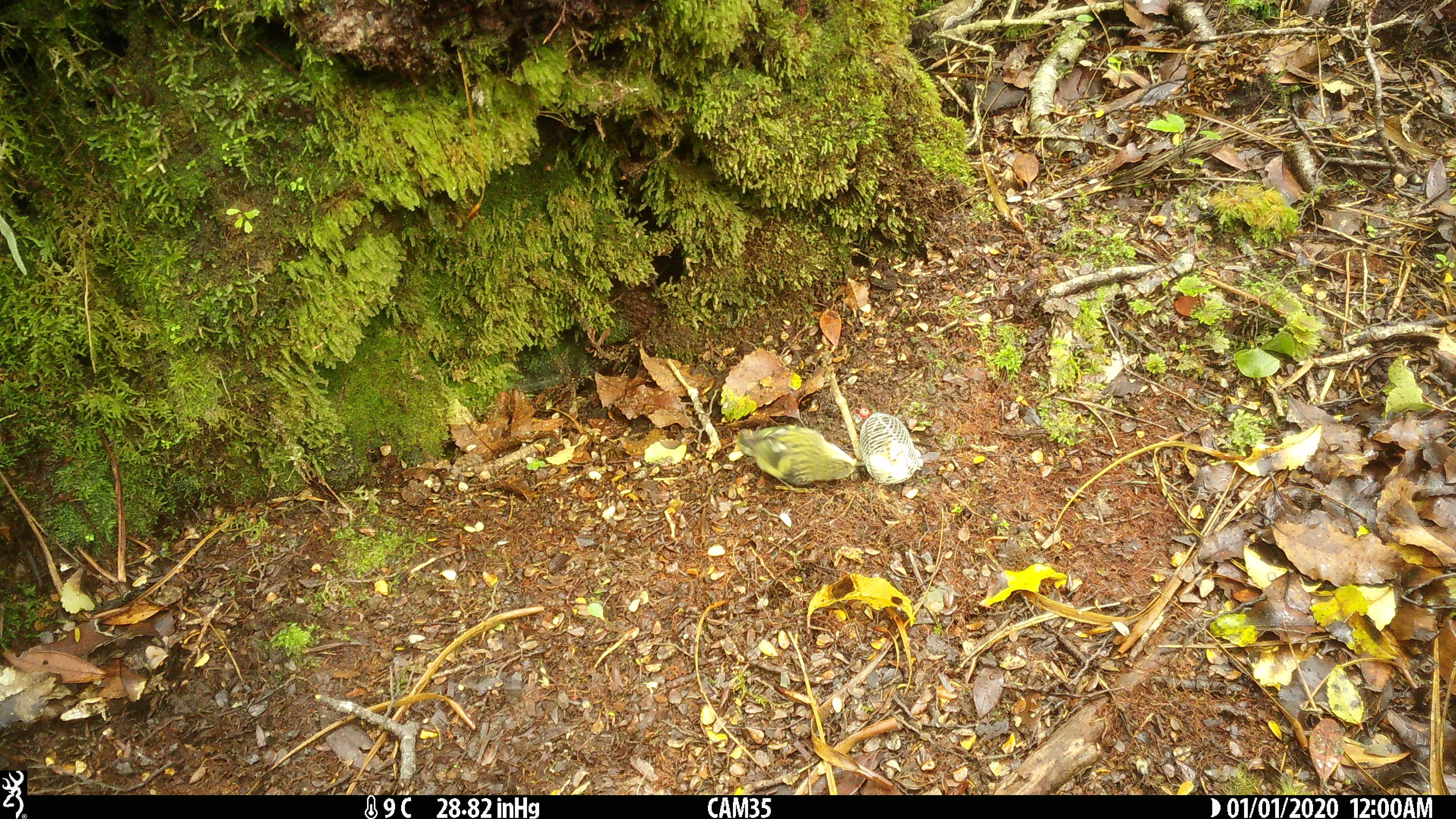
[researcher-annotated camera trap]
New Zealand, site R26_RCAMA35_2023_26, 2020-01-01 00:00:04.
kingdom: Animalia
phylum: Chordata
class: Aves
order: Passeriformes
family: Acanthisittidae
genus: Acanthisitta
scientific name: Acanthisitta chloris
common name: rifleman